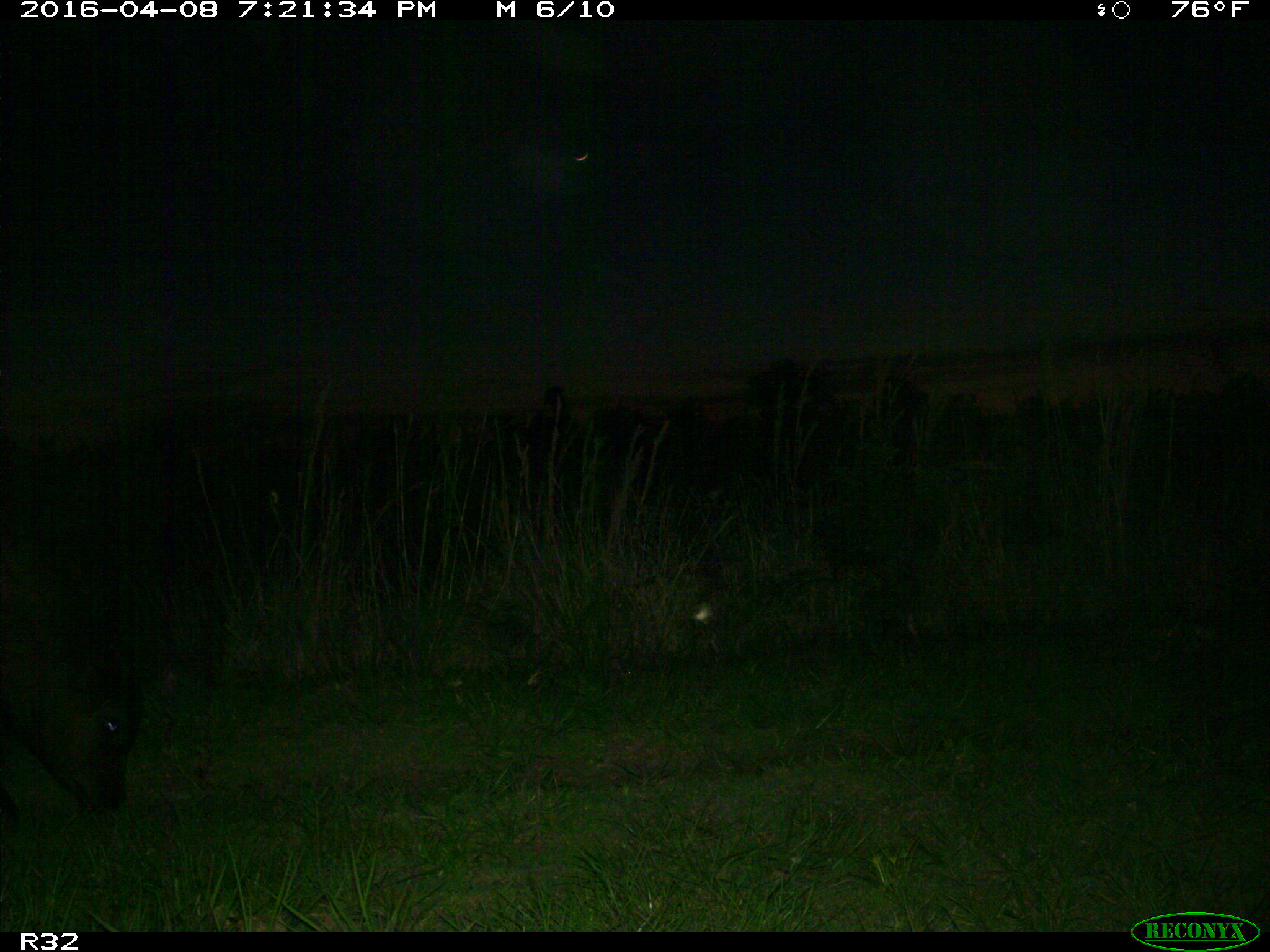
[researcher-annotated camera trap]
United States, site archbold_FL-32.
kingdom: Animalia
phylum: Chordata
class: Mammalia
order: Artiodactyla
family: Bovidae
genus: Bos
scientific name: Bos taurus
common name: domestic cow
Bos taurus (domestic cow).